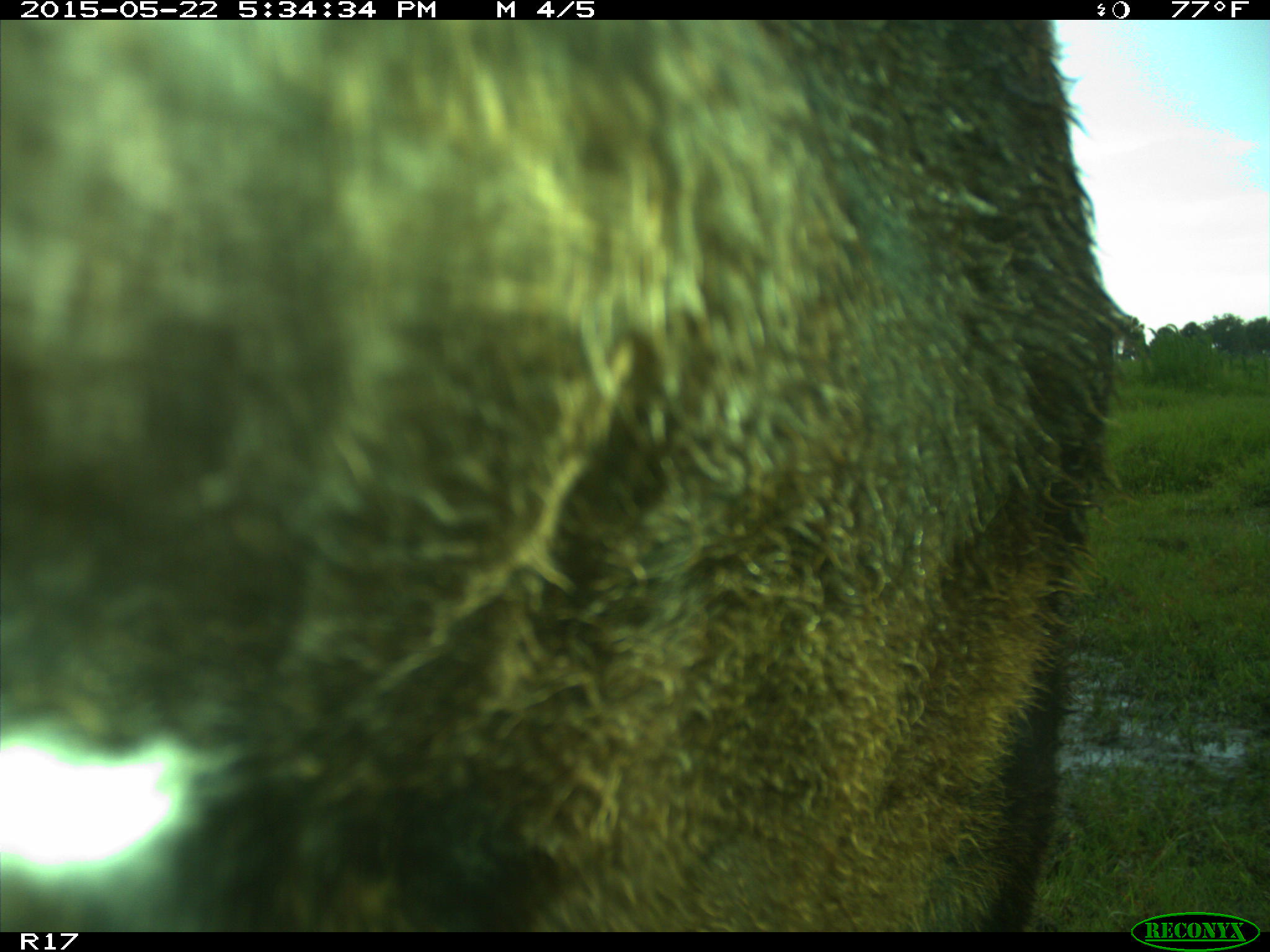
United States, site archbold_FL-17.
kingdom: Animalia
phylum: Chordata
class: Mammalia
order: Artiodactyla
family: Bovidae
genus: Bos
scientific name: Bos taurus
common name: domestic cow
Bos taurus (domestic cow).